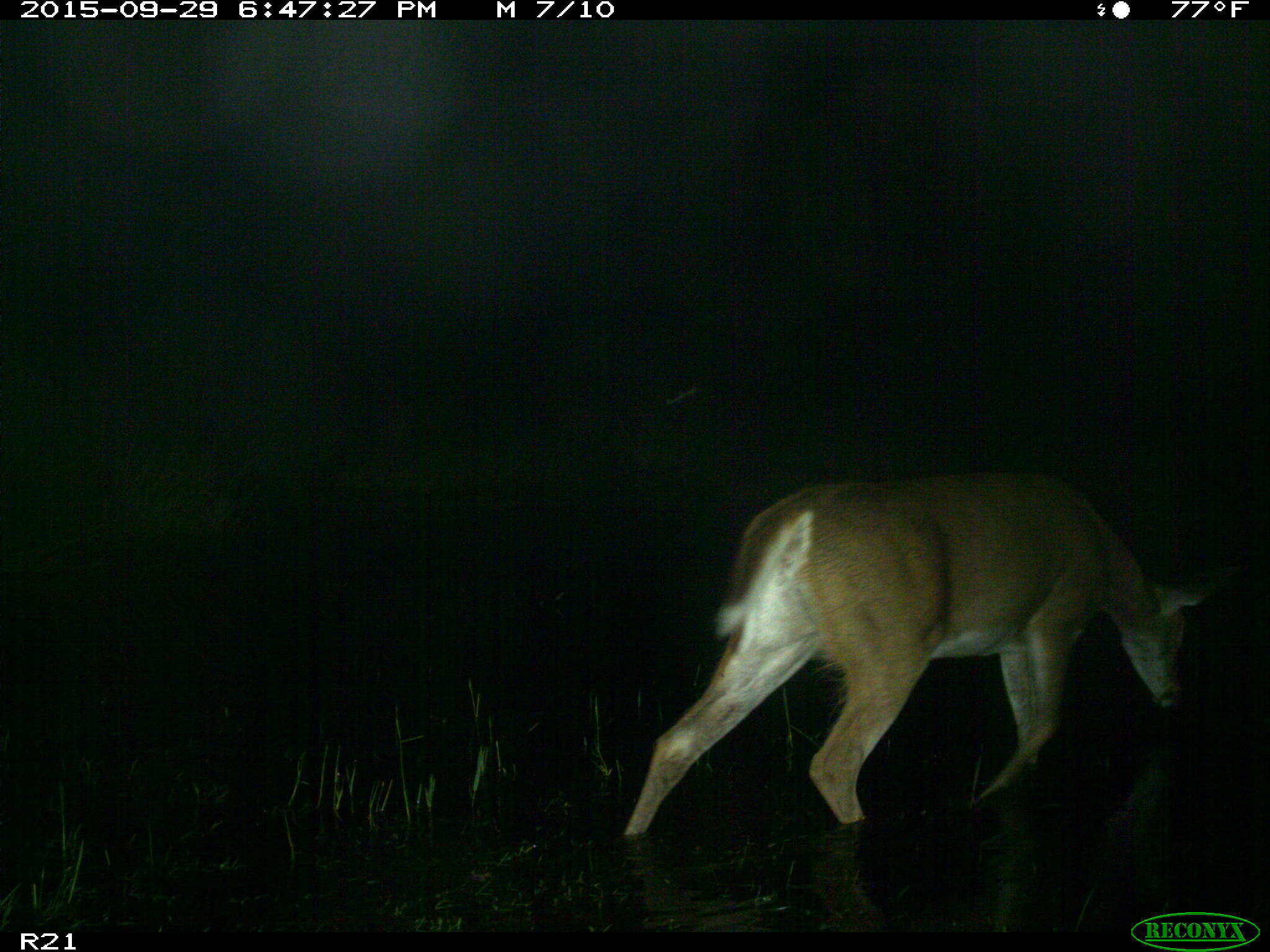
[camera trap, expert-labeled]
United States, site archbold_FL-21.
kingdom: Animalia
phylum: Chordata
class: Mammalia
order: Artiodactyla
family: Cervidae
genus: Odocoileus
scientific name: Odocoileus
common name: deer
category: unidentified deer